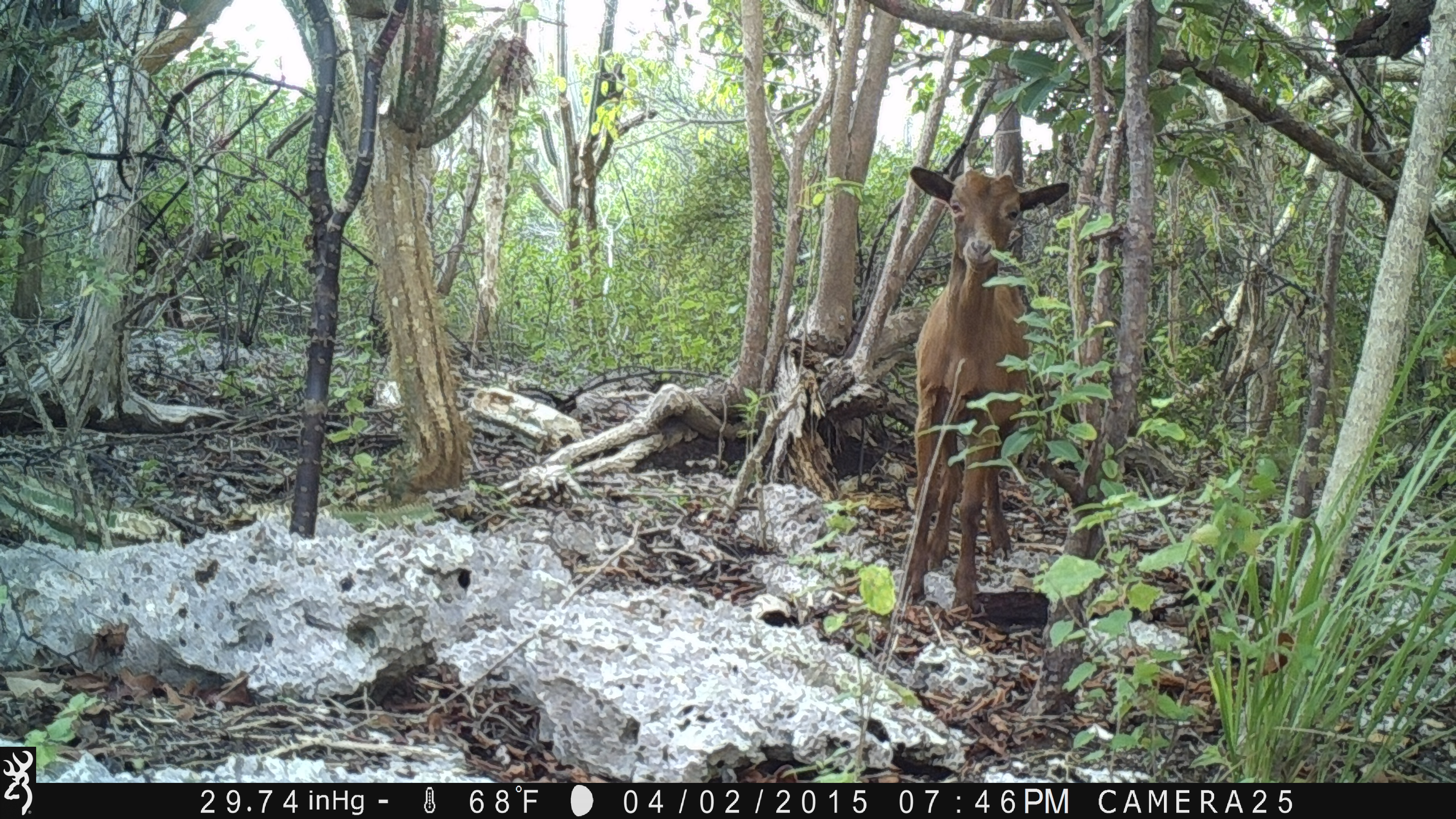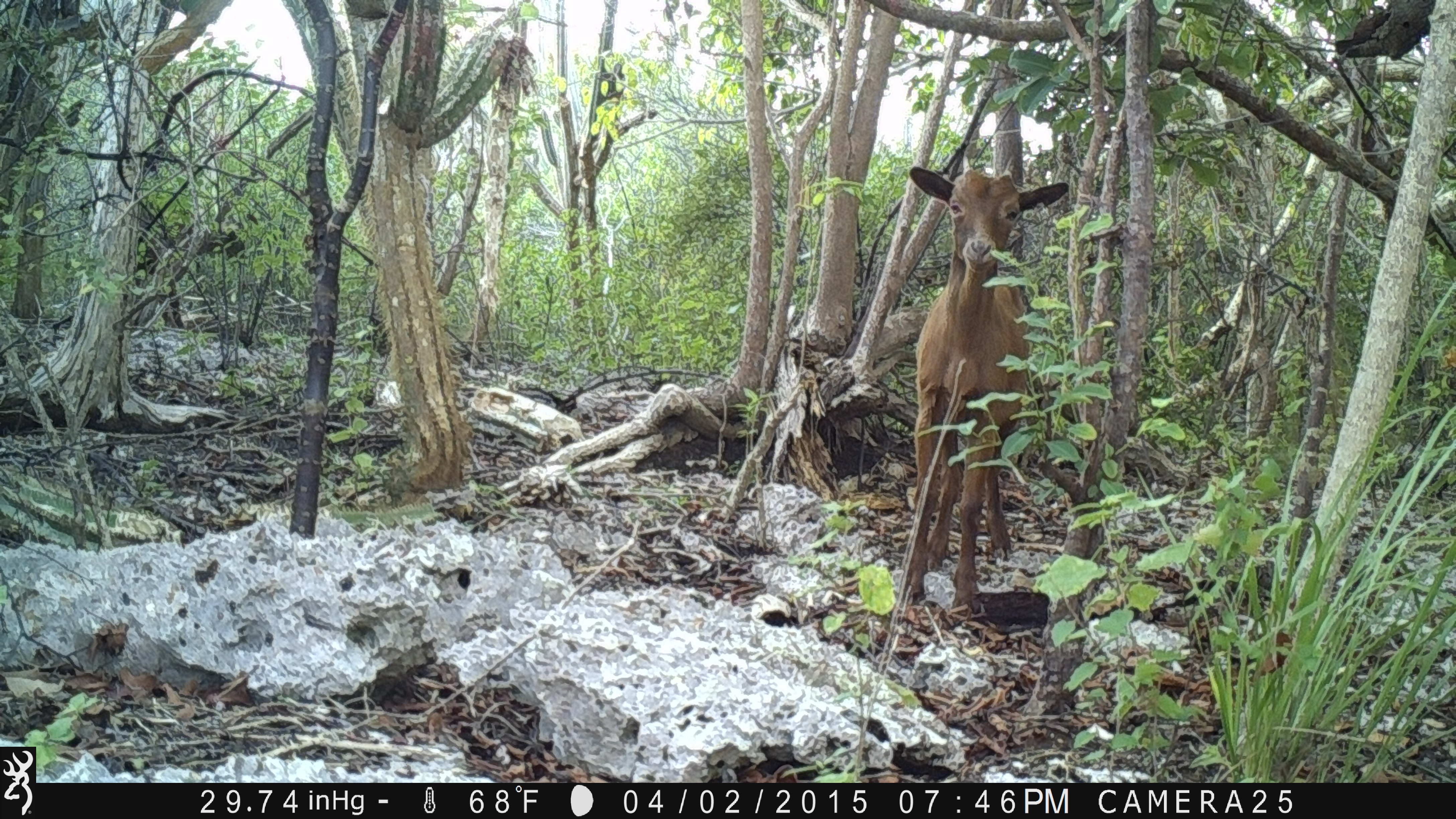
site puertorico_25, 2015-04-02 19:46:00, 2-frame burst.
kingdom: Animalia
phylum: Chordata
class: Mammalia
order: Artiodactyla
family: Bovidae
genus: Capra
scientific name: Capra hircus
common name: goat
Goat (Capra hircus).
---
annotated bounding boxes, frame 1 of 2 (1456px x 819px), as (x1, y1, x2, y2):
goat: (895, 158, 1070, 618); (134, 203, 253, 326)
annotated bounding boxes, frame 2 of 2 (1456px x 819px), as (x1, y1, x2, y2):
goat: (891, 158, 1070, 624)